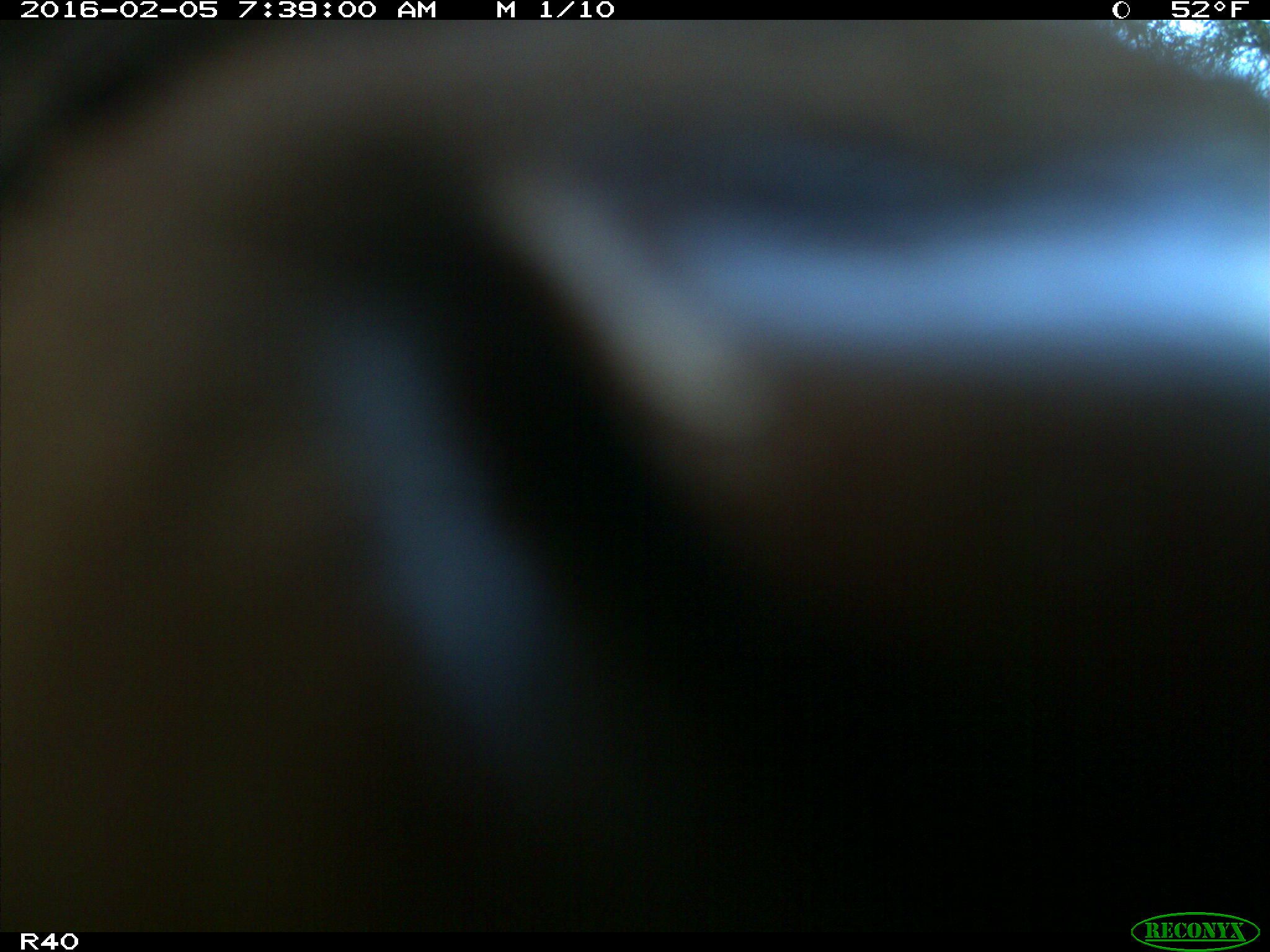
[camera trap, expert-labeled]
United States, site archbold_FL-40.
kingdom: Animalia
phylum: Chordata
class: Mammalia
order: Artiodactyla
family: Bovidae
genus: Bos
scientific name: Bos taurus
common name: domestic cow